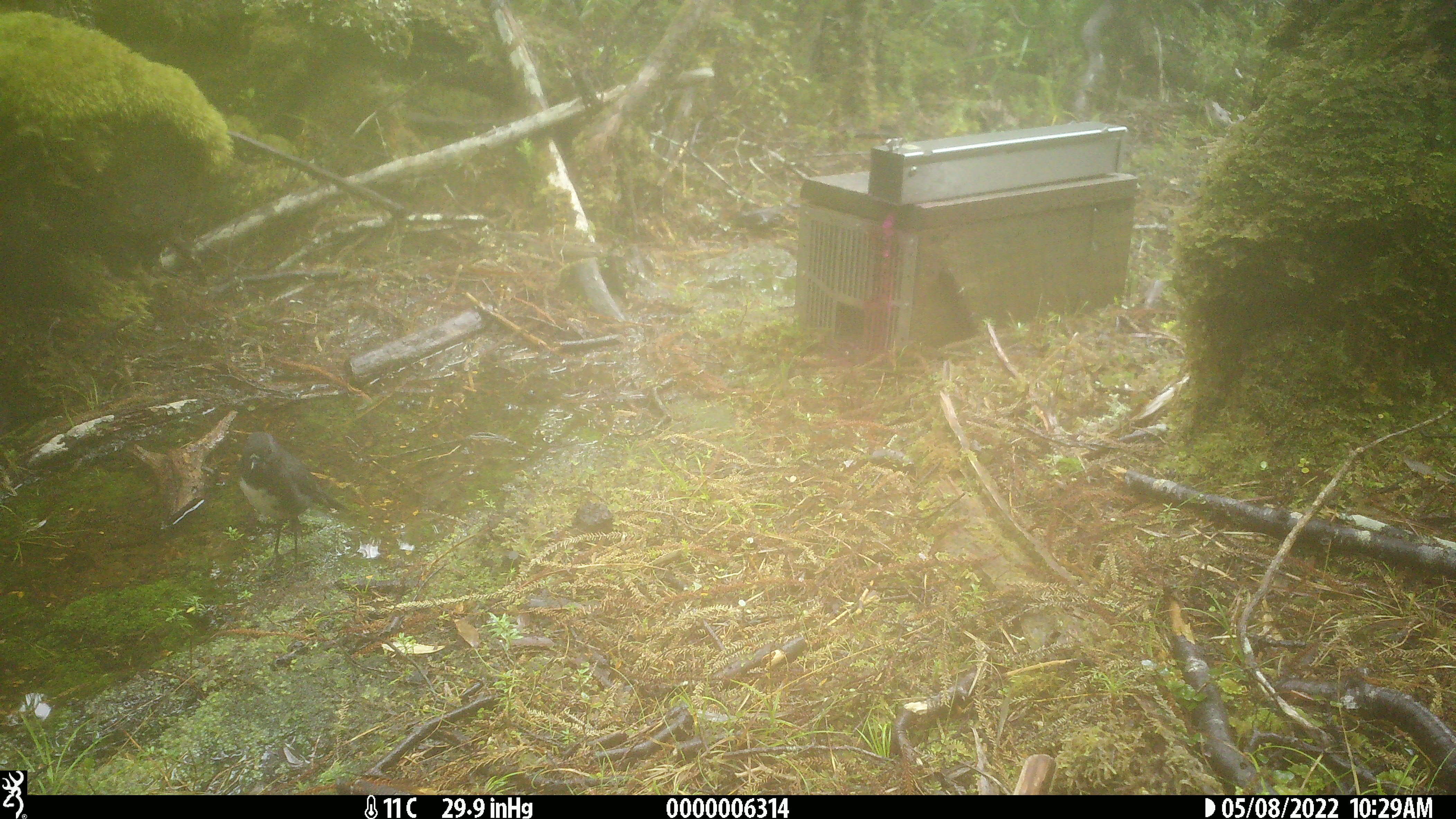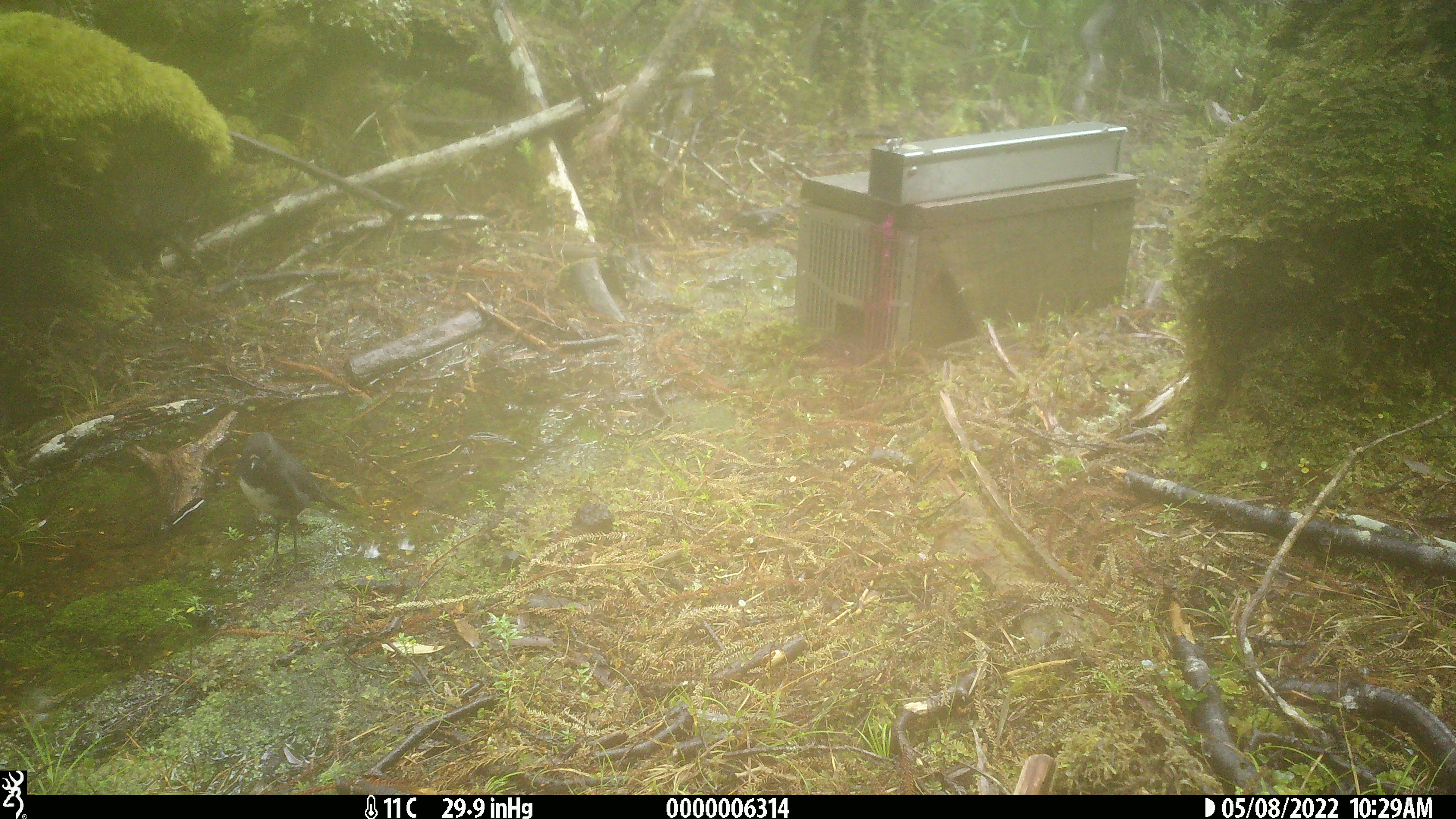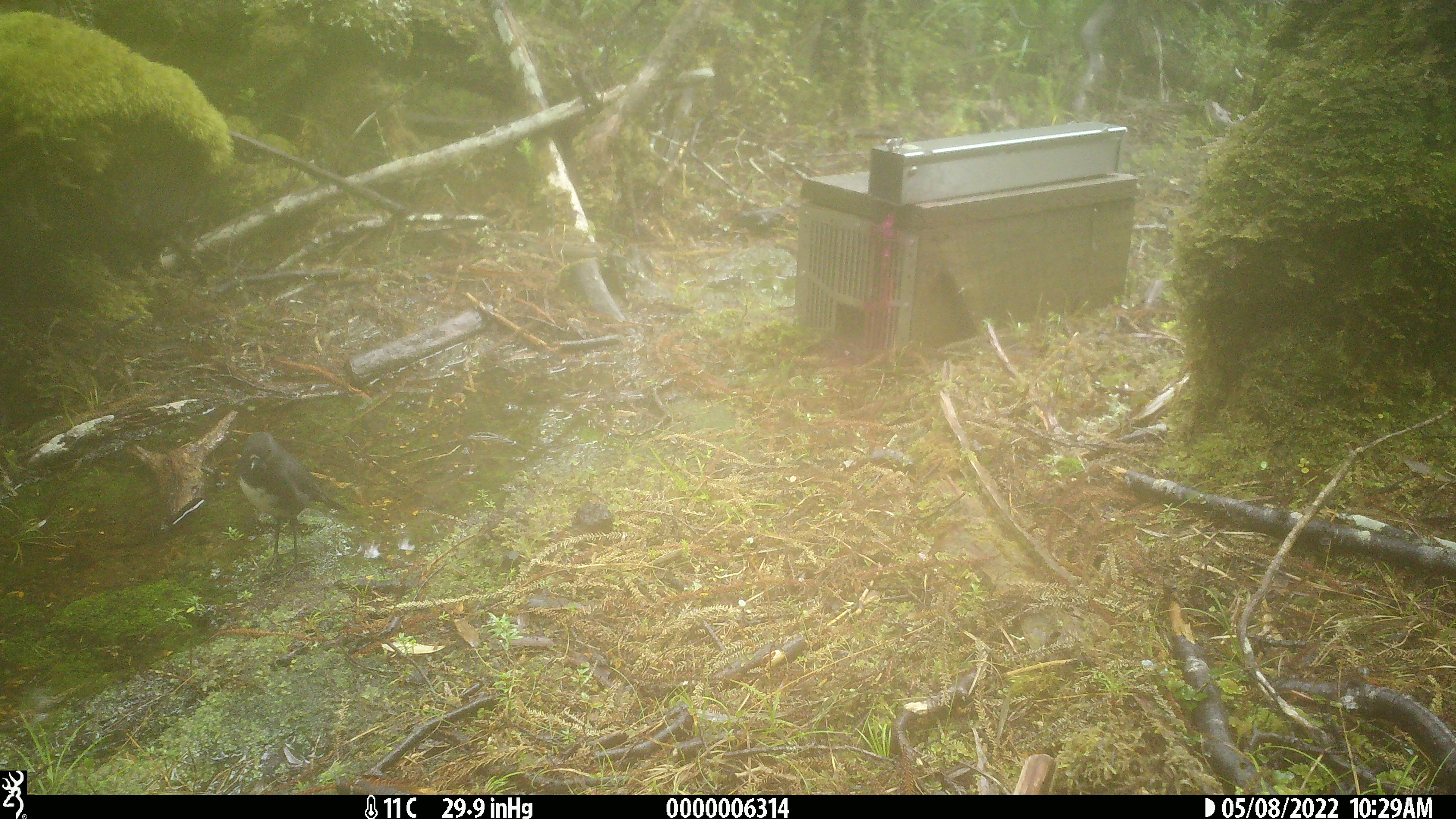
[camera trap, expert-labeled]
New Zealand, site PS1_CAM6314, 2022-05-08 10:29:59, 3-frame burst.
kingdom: Animalia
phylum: Chordata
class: Aves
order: Passeriformes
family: Petroicidae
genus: Petroica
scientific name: Petroica australis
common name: new zealand robin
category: robin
Robin (new zealand robin) (Petroica australis).